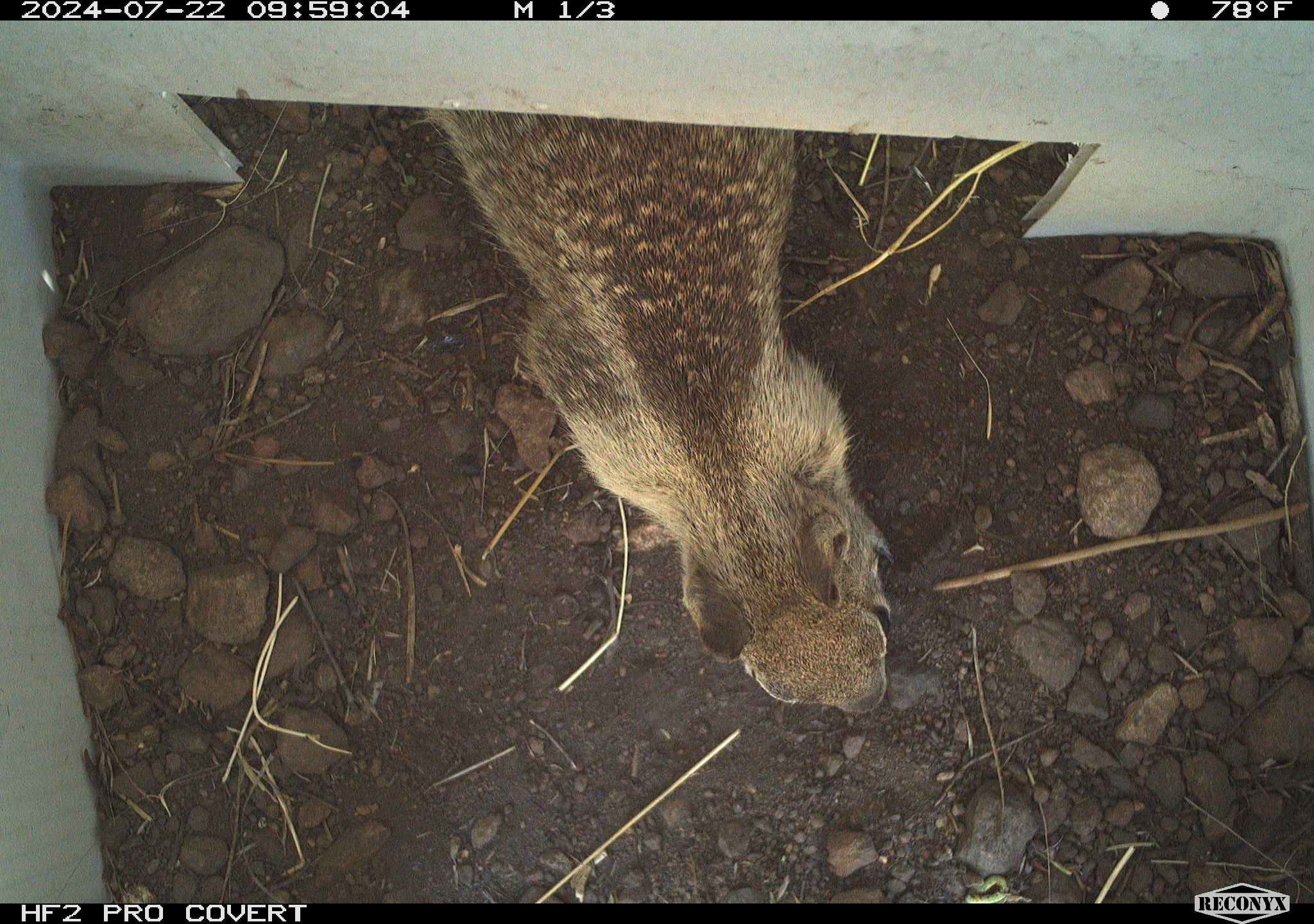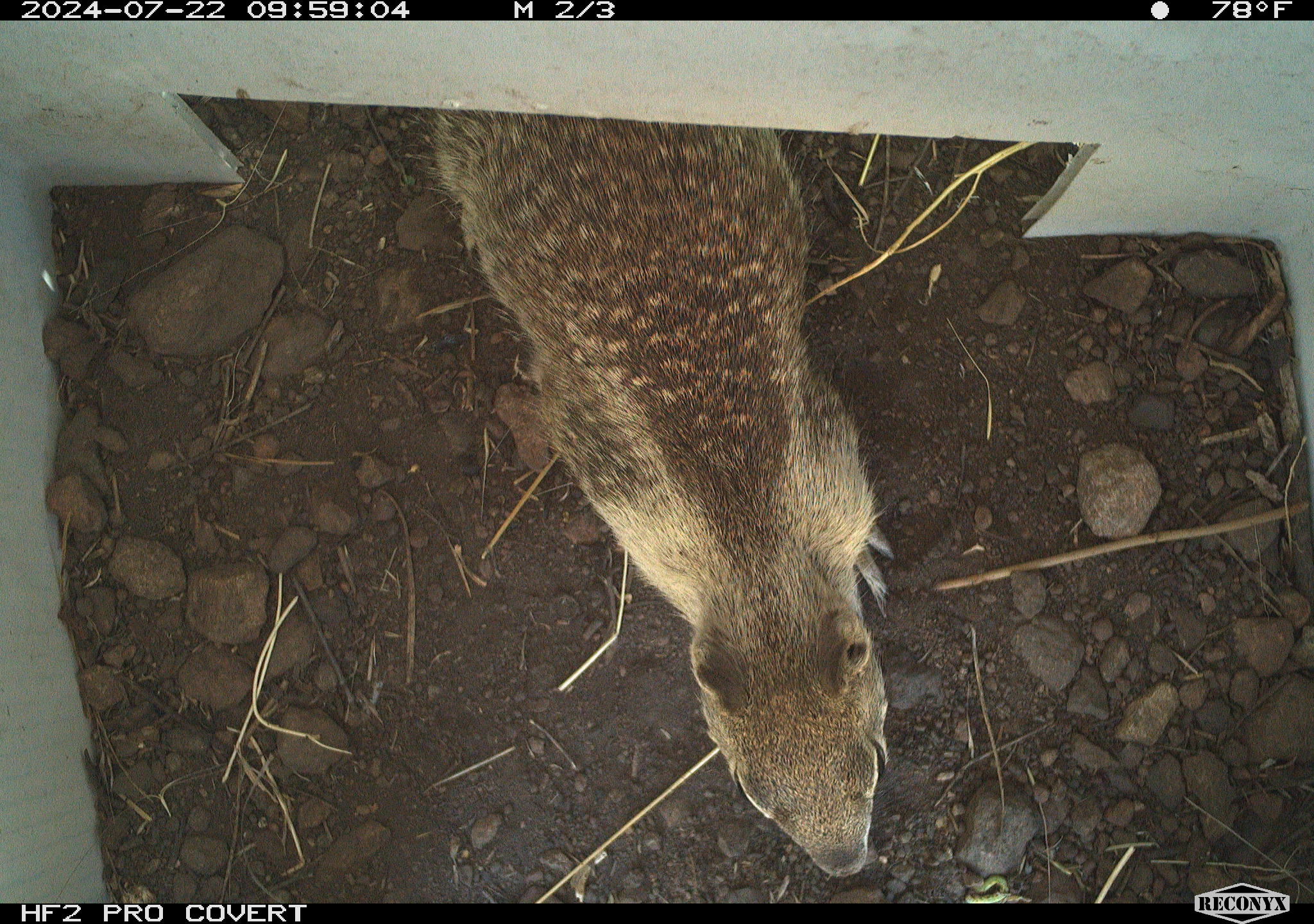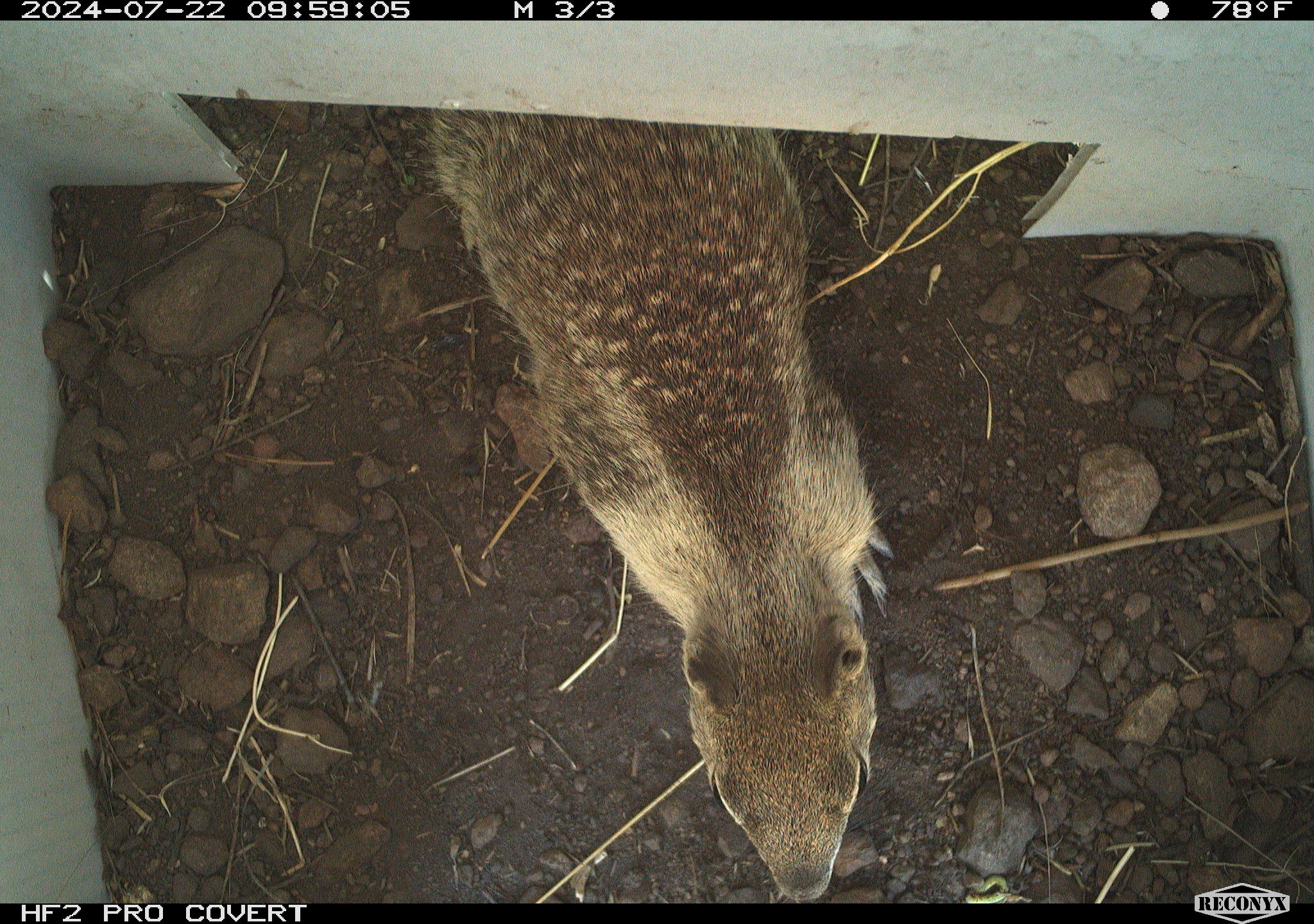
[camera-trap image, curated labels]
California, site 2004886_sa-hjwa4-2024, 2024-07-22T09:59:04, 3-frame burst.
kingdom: Animalia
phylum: Chordata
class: Mammalia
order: Rodentia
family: Sciuridae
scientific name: Sciuridae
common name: squirrels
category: sciuridae family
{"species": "sciuridae family (squirrels) (Sciuridae)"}